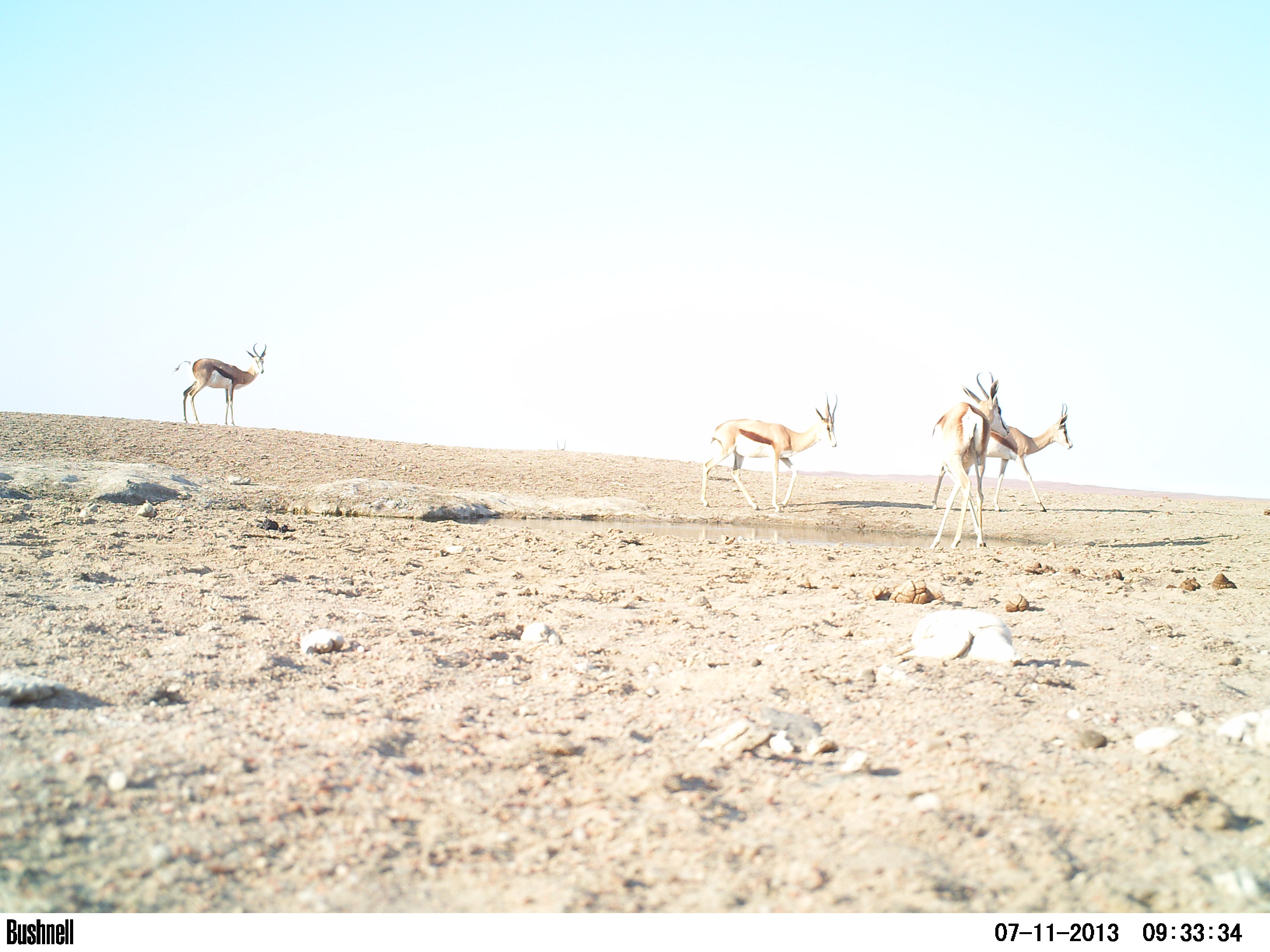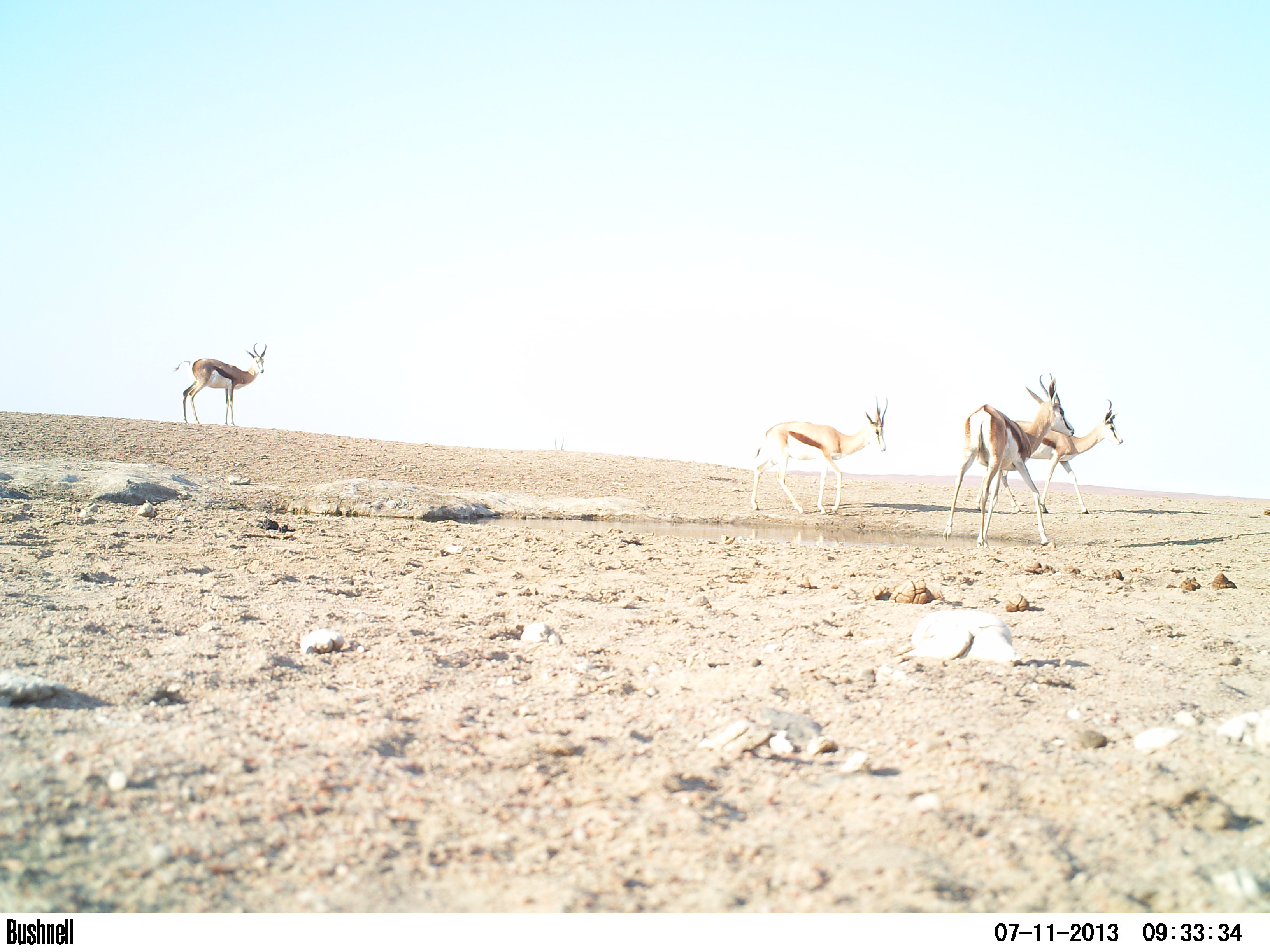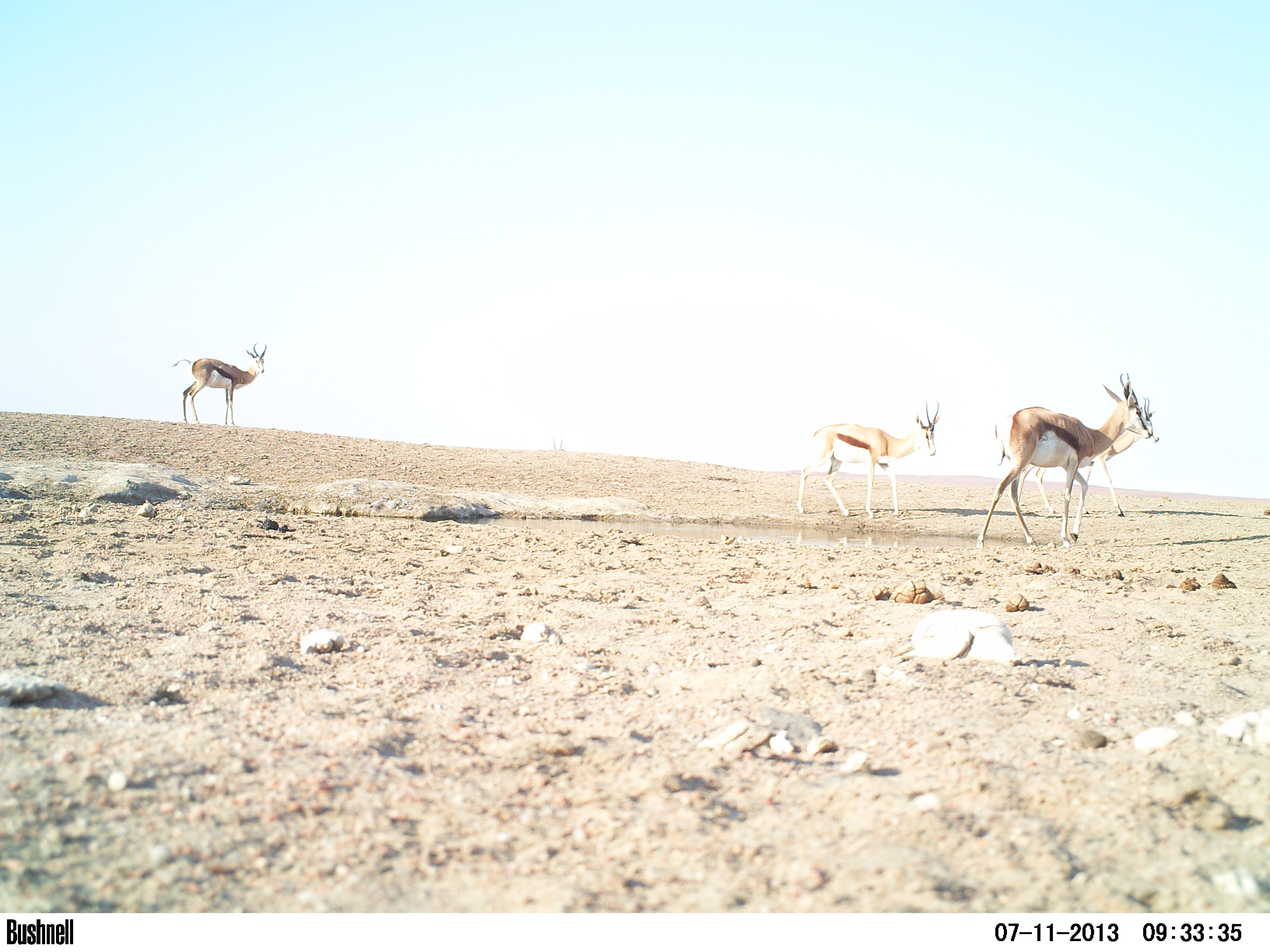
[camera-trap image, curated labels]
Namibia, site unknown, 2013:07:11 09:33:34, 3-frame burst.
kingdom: Animalia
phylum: Chordata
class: Mammalia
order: Artiodactyla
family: Bovidae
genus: Antidorcas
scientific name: Antidorcas marsupialis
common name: springbok